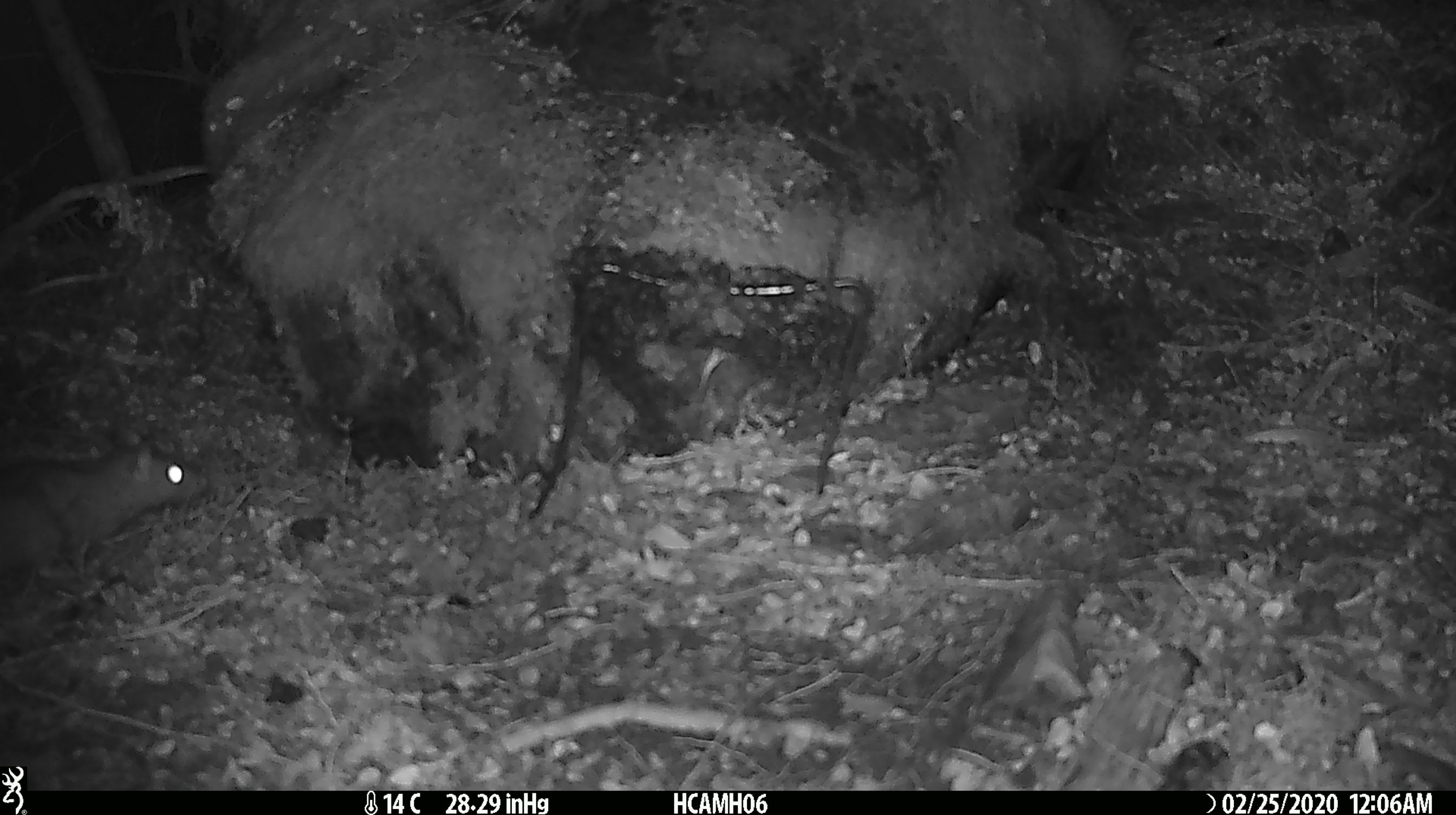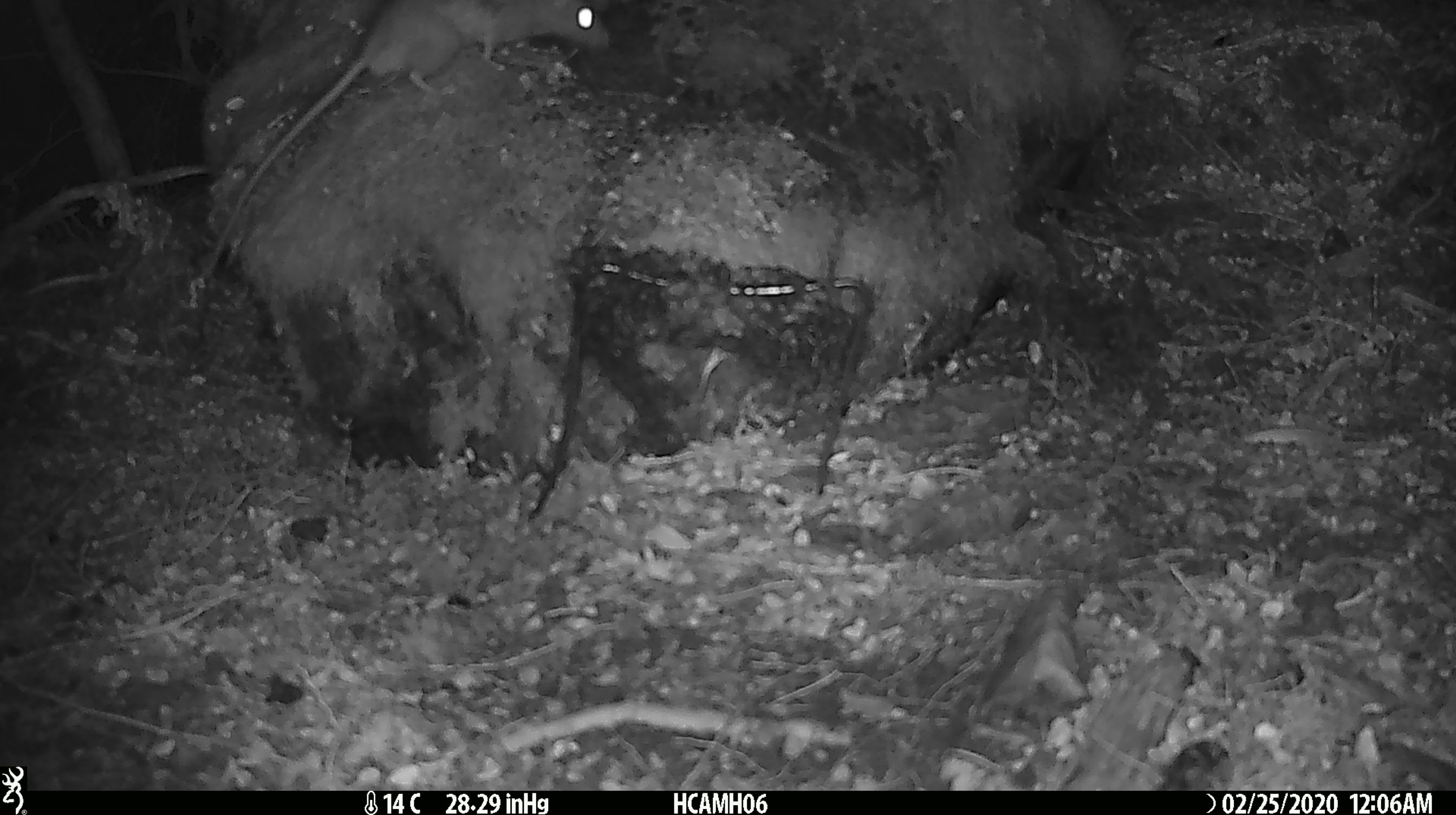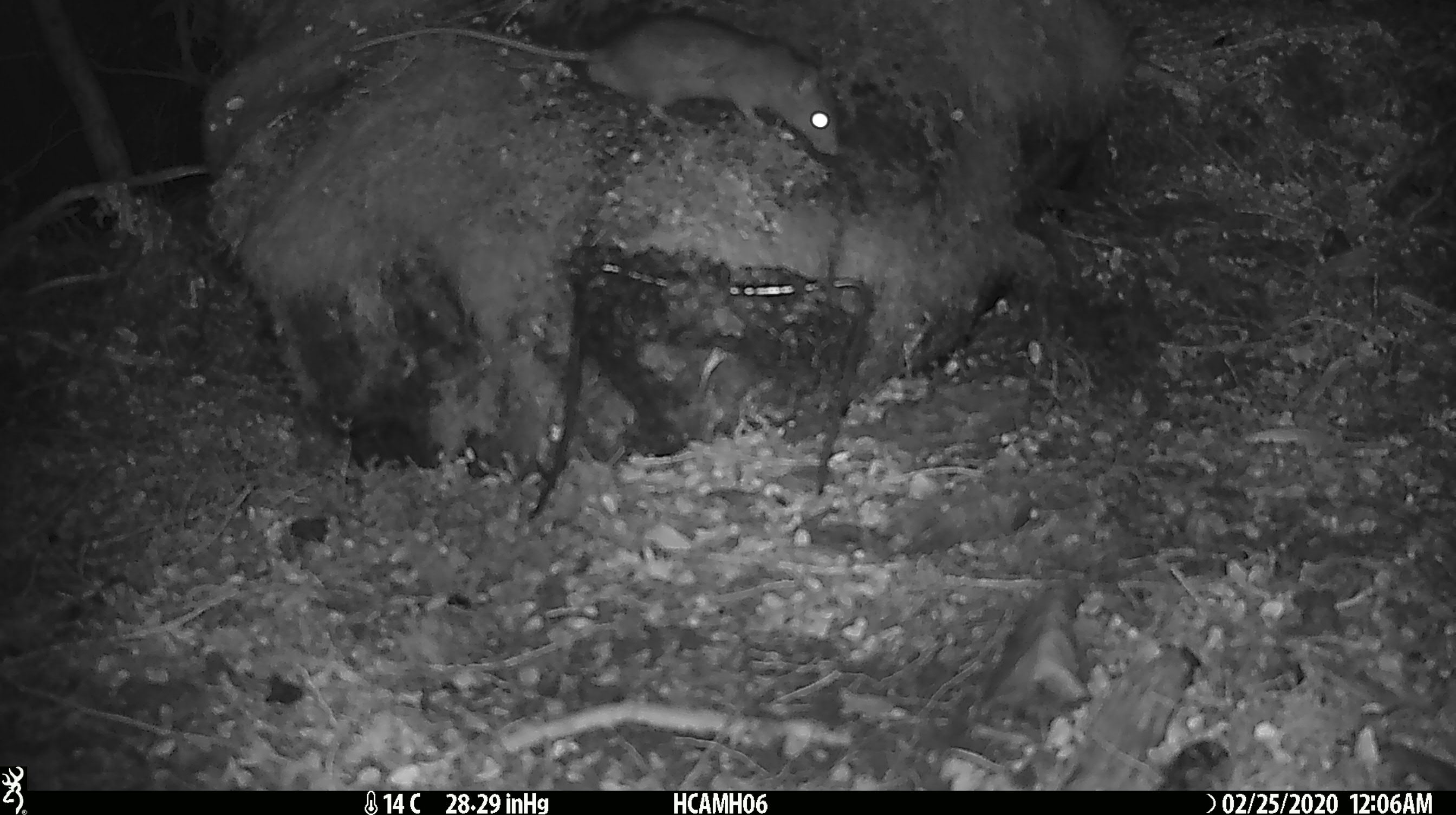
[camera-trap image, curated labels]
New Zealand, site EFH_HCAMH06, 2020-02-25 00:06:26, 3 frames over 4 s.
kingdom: Animalia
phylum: Chordata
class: Mammalia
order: Rodentia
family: Muridae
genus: Rattus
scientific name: Rattus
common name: rat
Rat (Rattus).